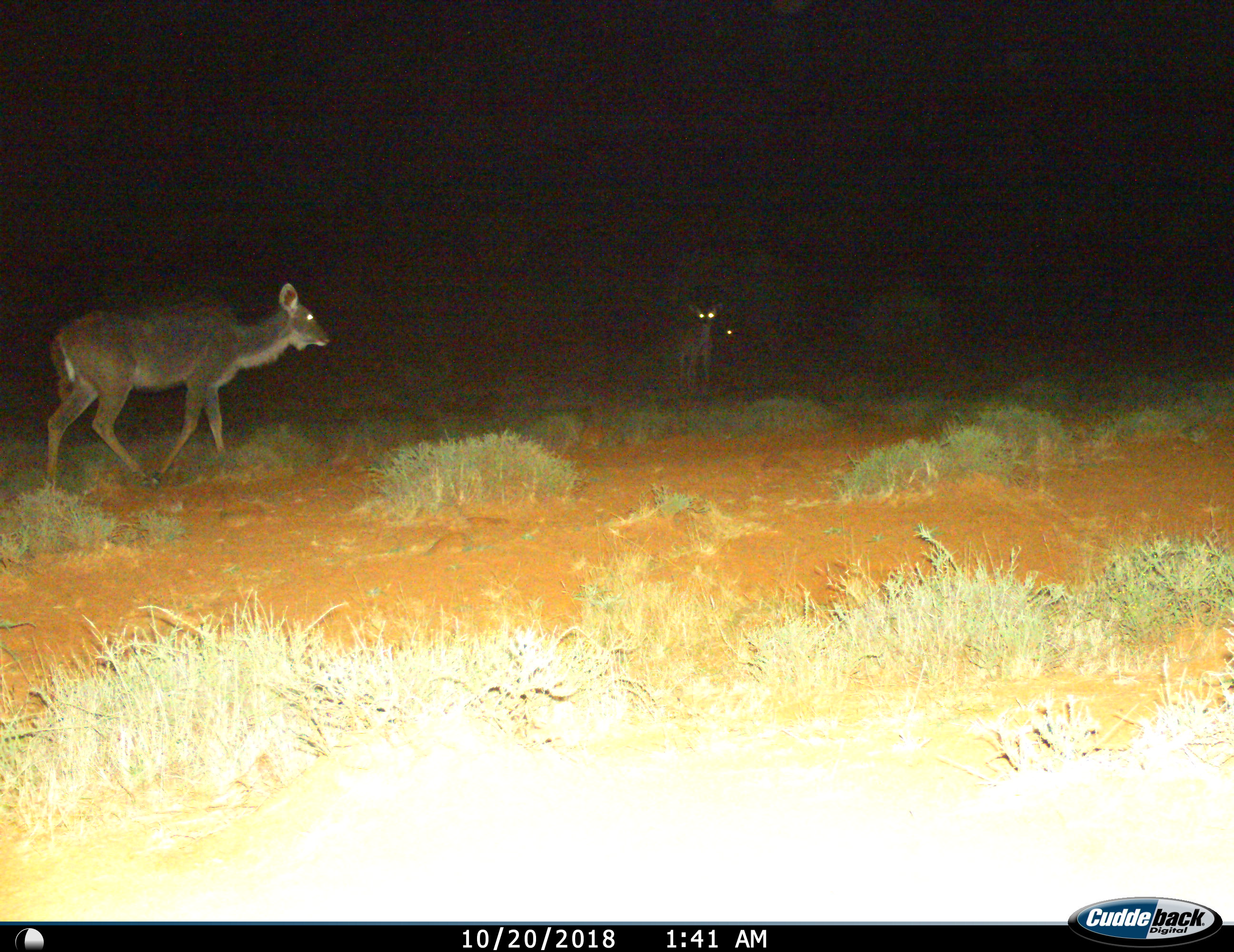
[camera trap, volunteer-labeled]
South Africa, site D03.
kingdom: Animalia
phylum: Chordata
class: Mammalia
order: Artiodactyla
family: Bovidae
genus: Tragelaphus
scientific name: Tragelaphus strepsiceros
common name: greater kudu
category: kudu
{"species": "kudu (greater kudu) (Tragelaphus strepsiceros)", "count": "3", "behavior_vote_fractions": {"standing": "71%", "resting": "0%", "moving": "71%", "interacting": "0%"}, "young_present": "14%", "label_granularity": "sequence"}